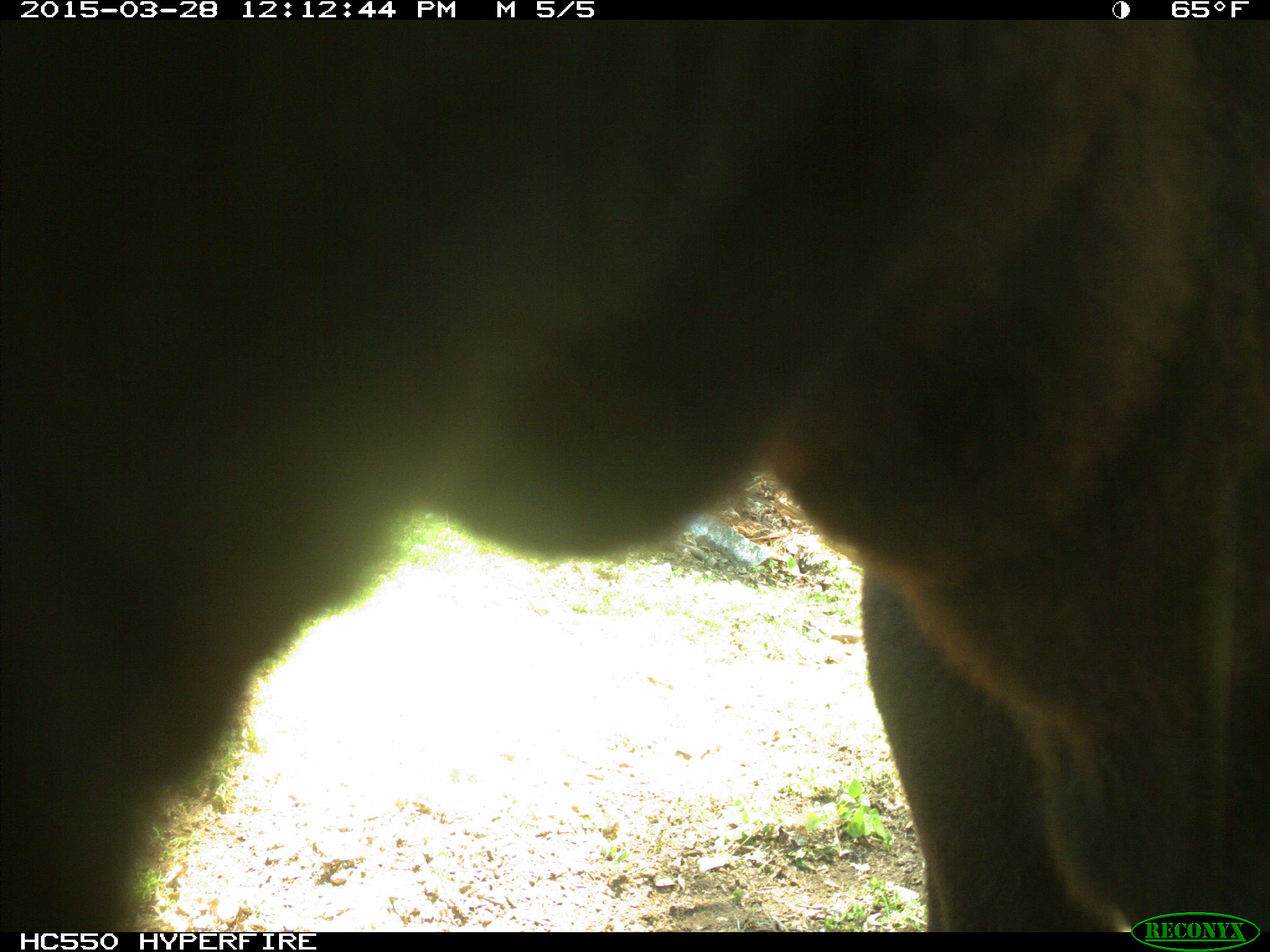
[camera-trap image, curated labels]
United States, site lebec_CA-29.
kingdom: Animalia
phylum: Chordata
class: Mammalia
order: Artiodactyla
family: Bovidae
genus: Bos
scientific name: Bos taurus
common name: domestic cow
Bos taurus (domestic cow).